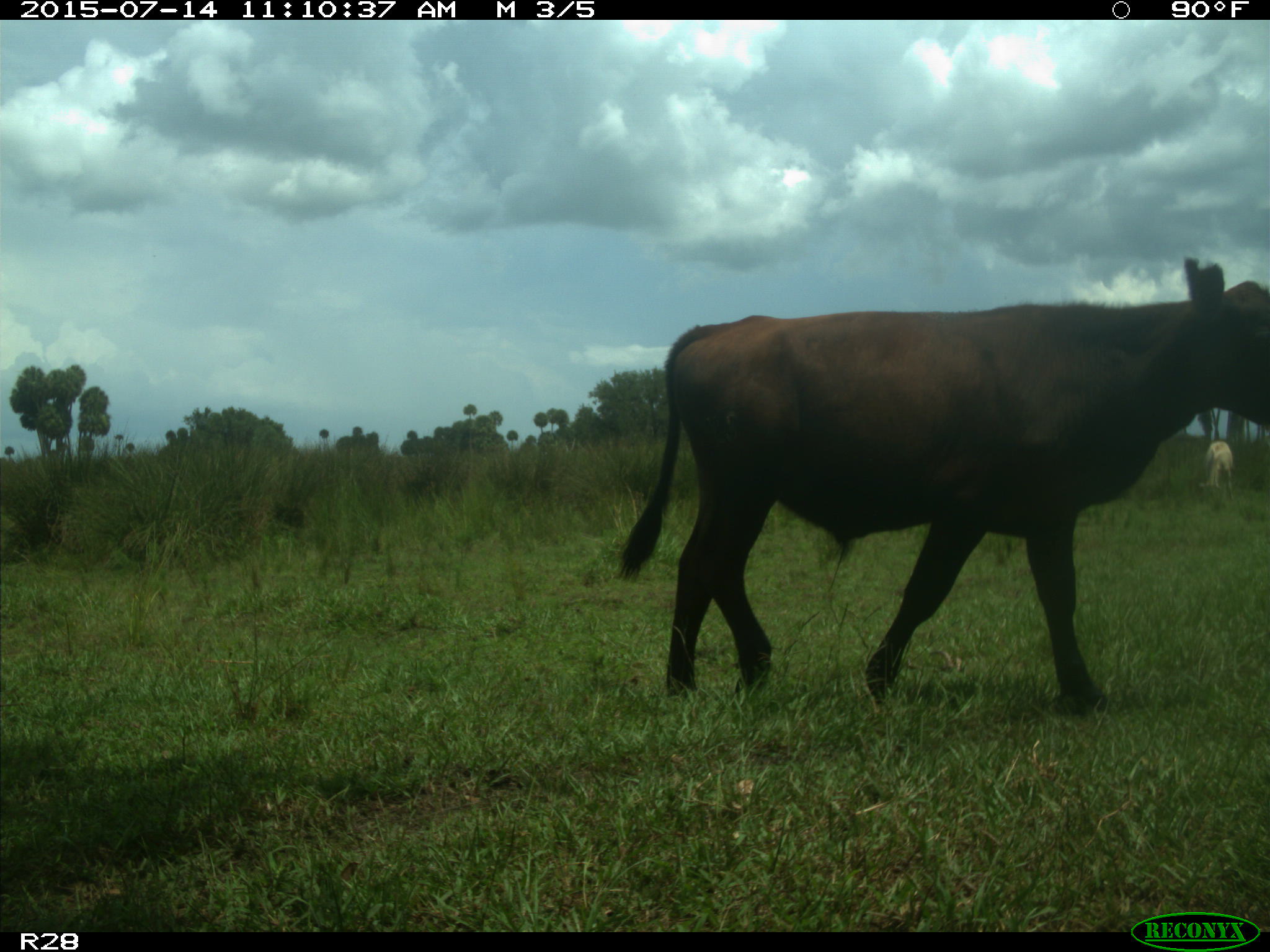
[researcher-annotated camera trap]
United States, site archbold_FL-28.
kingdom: Animalia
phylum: Chordata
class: Mammalia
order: Artiodactyla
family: Bovidae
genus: Bos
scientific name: Bos taurus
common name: domestic cow